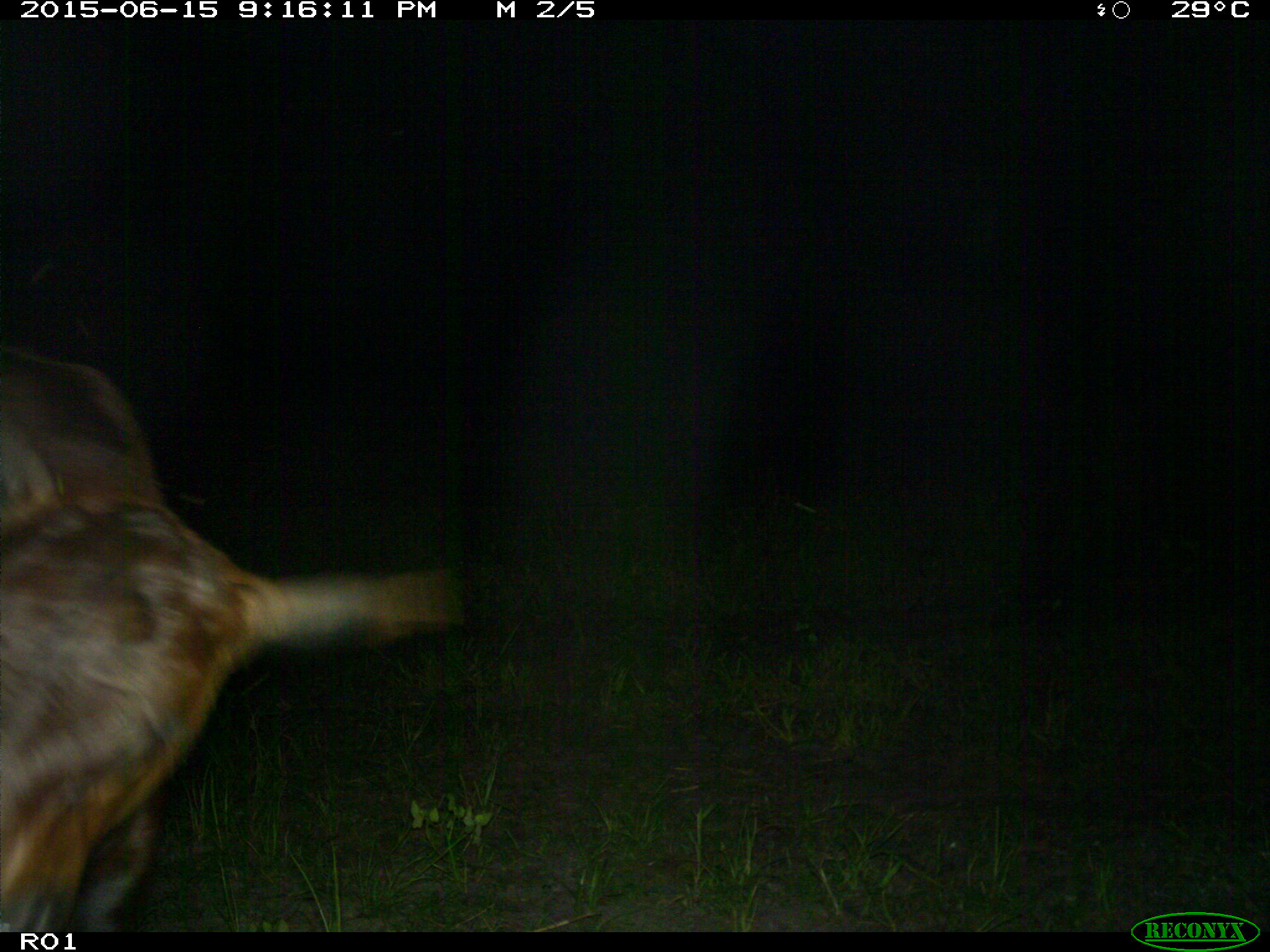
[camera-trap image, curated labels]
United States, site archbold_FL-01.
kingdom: Animalia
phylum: Chordata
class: Mammalia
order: Artiodactyla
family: Bovidae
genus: Bos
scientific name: Bos taurus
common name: domestic cow